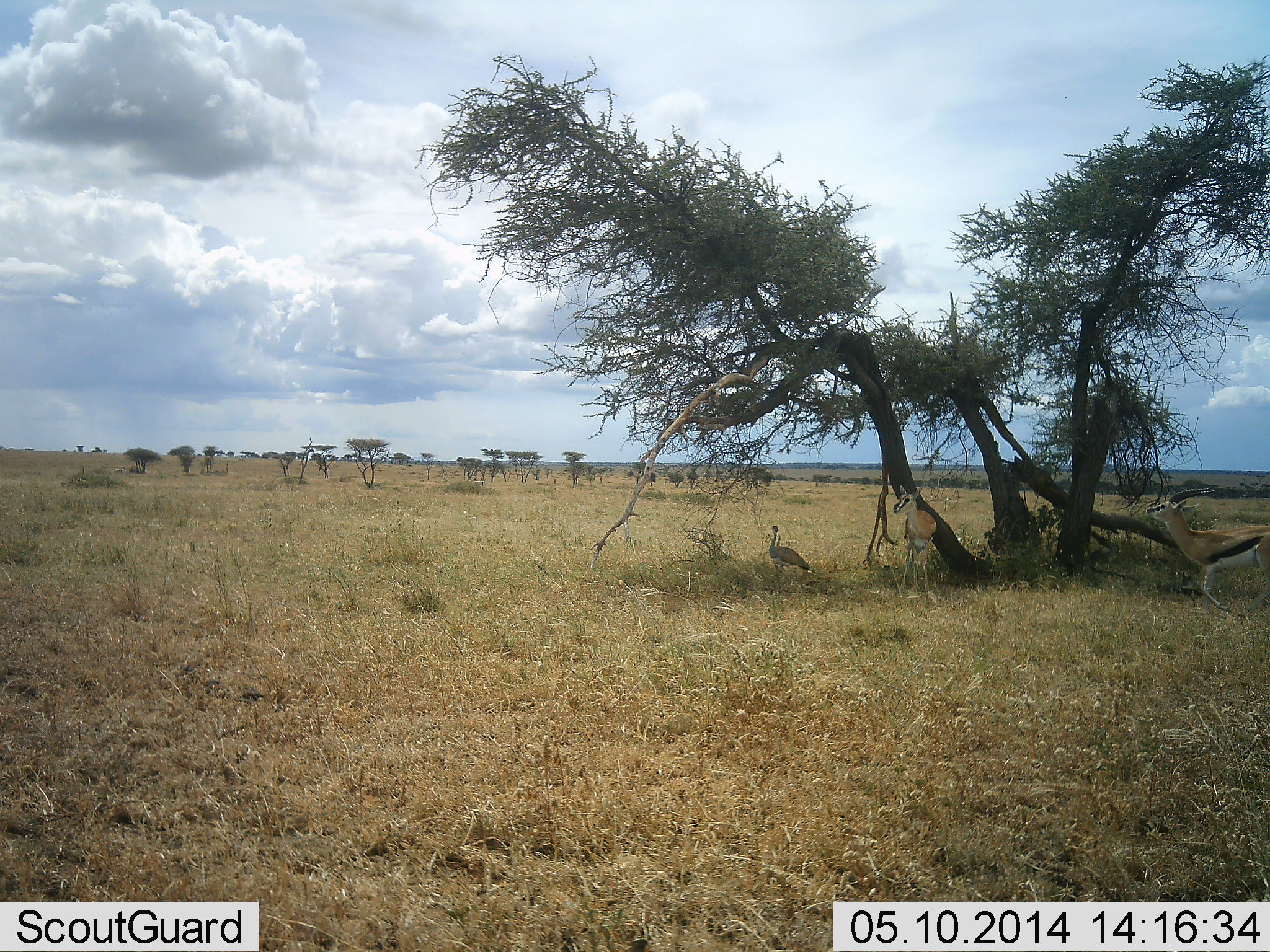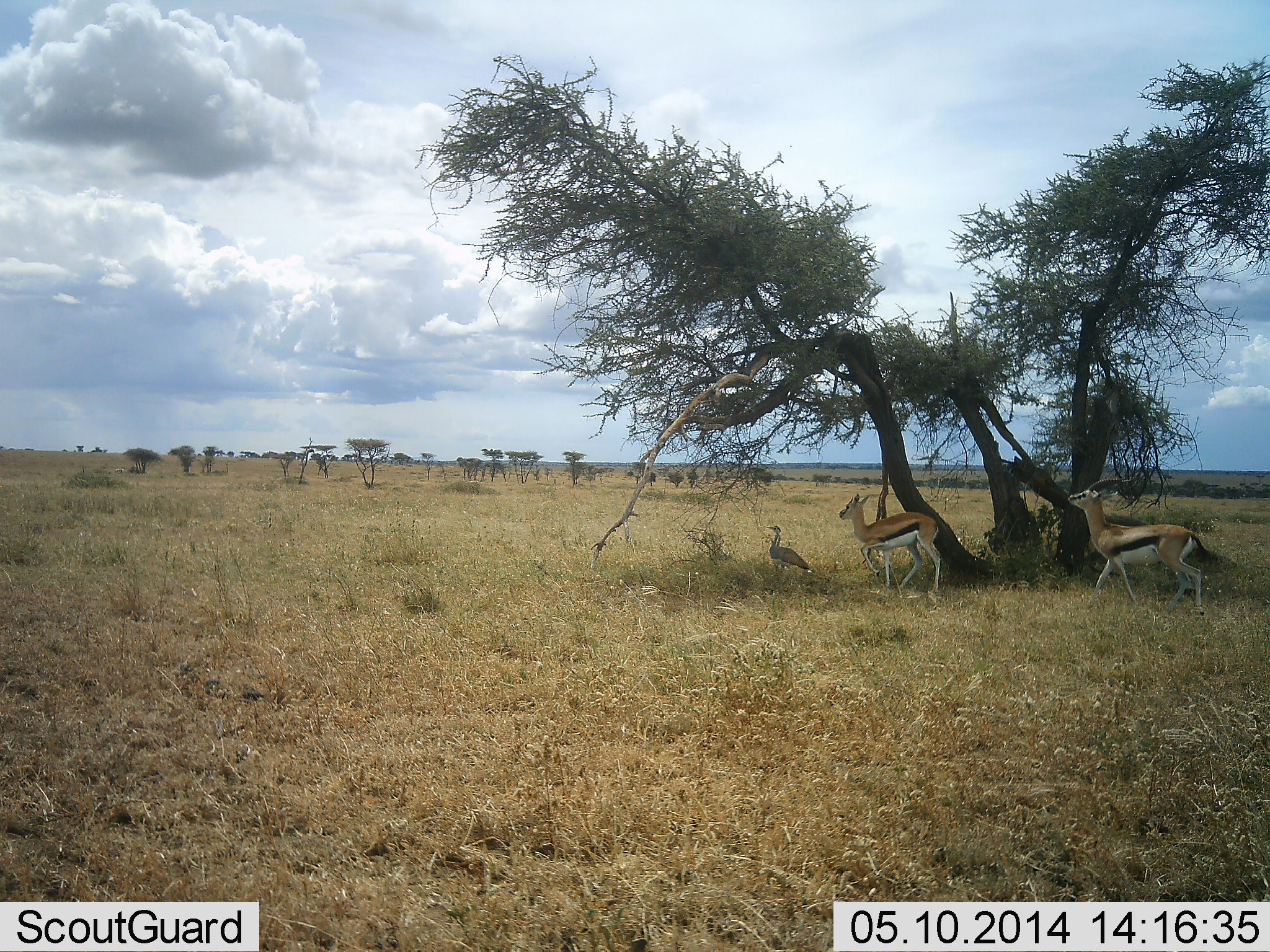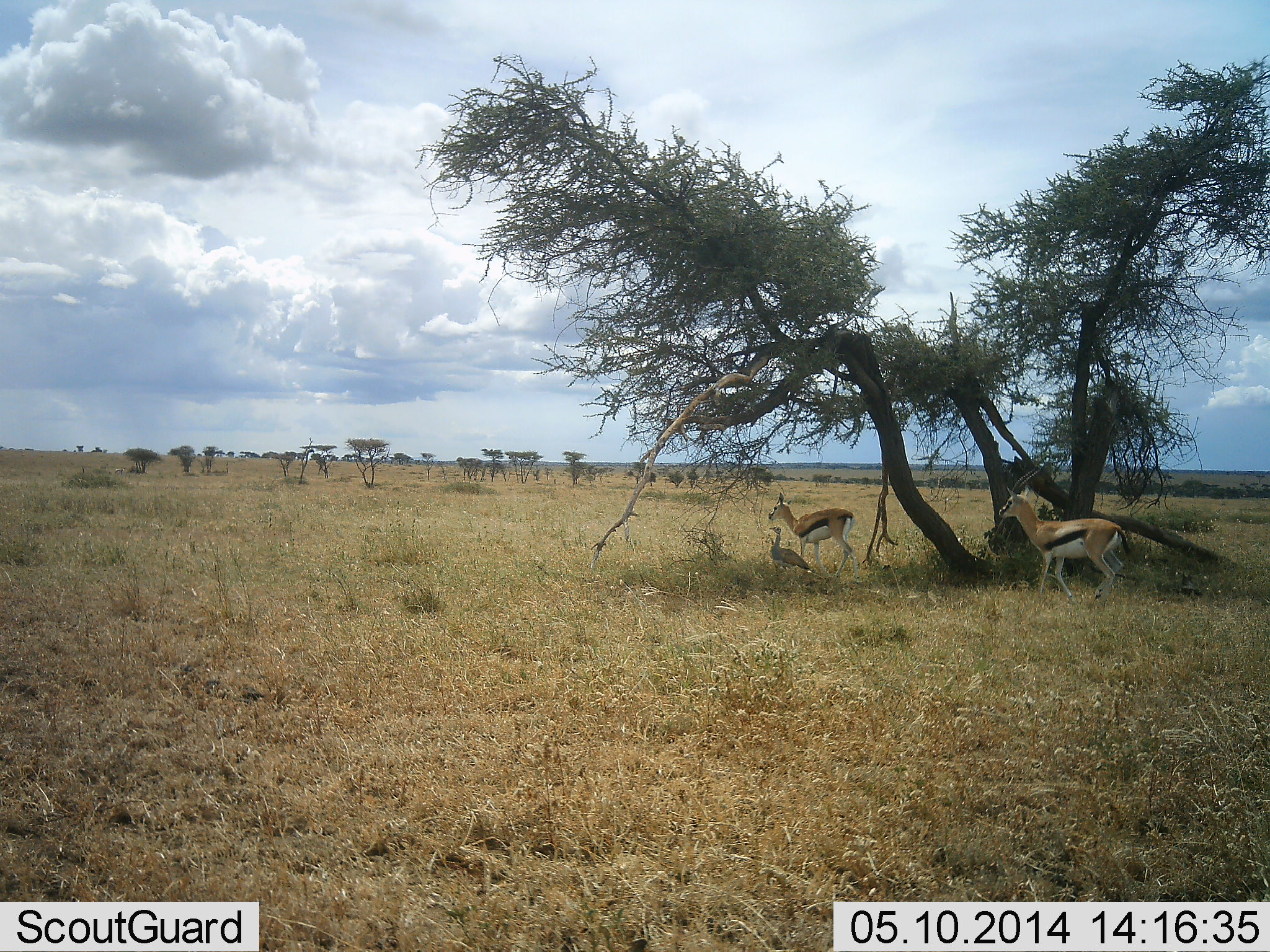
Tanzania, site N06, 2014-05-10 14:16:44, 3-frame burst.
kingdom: Animalia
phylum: Chordata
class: Mammalia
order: Artiodactyla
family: Bovidae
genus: Eudorcas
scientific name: Eudorcas thomsonii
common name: thomson's gazelle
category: gazellethomsons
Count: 2.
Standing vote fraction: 6%.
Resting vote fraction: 0%.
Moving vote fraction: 94%.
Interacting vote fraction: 0%.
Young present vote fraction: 0%.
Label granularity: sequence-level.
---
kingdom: Animalia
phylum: Chordata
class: Aves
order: Otidiformes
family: Otididae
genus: Ardeotis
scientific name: Ardeotis kori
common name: kori bustard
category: koribustard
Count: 1.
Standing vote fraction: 100%.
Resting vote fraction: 0%.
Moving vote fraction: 9%.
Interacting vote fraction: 0%.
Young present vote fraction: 0%.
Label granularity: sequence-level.